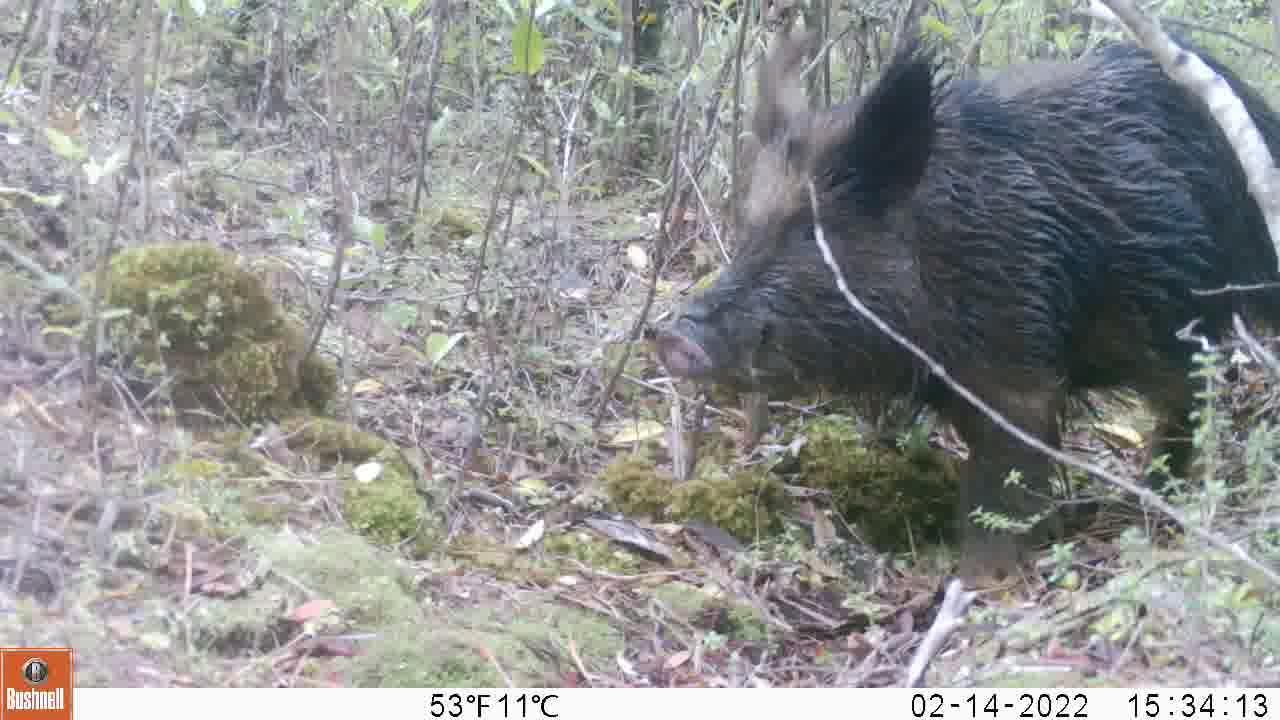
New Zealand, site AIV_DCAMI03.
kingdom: Animalia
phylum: Chordata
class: Mammalia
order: Artiodactyla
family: Suidae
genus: Sus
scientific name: Sus scrofa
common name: pig